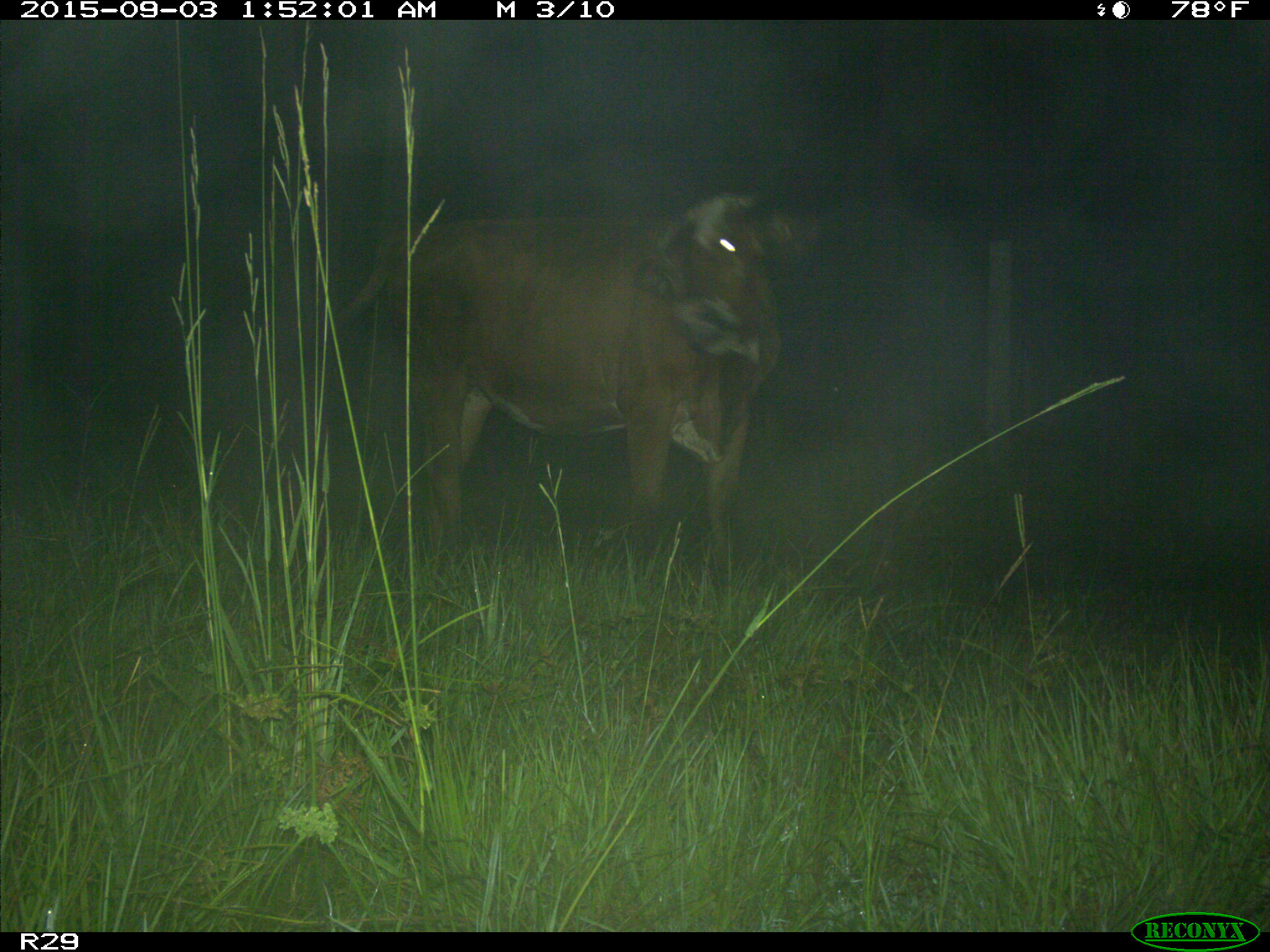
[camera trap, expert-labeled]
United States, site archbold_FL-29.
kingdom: Animalia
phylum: Chordata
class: Mammalia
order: Artiodactyla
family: Bovidae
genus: Bos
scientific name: Bos taurus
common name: domestic cow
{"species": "Bos taurus (domestic cow)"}